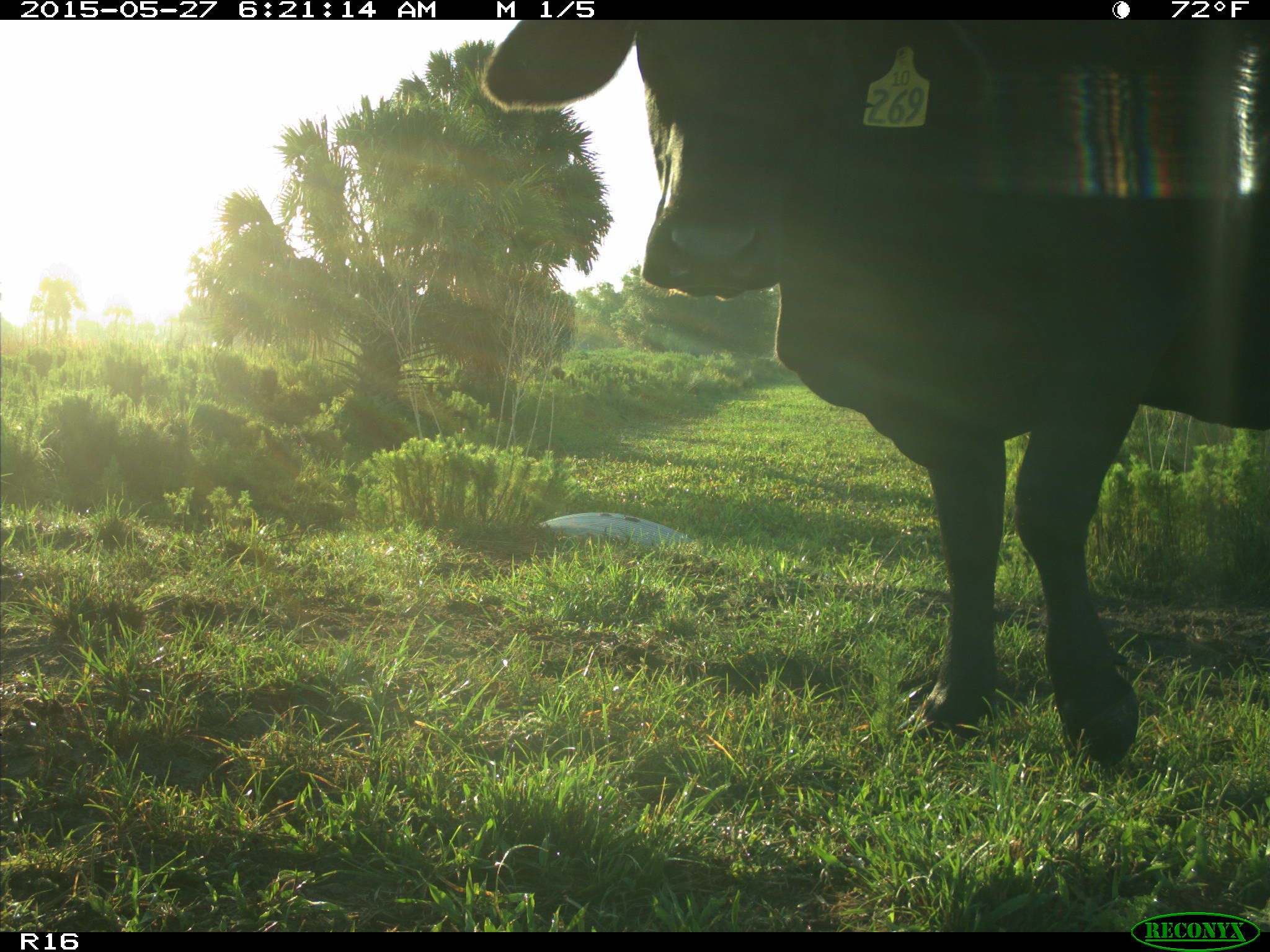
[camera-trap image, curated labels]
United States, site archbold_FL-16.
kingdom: Animalia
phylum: Chordata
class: Mammalia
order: Artiodactyla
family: Bovidae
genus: Bos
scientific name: Bos taurus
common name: domestic cow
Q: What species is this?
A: Bos taurus (domestic cow).